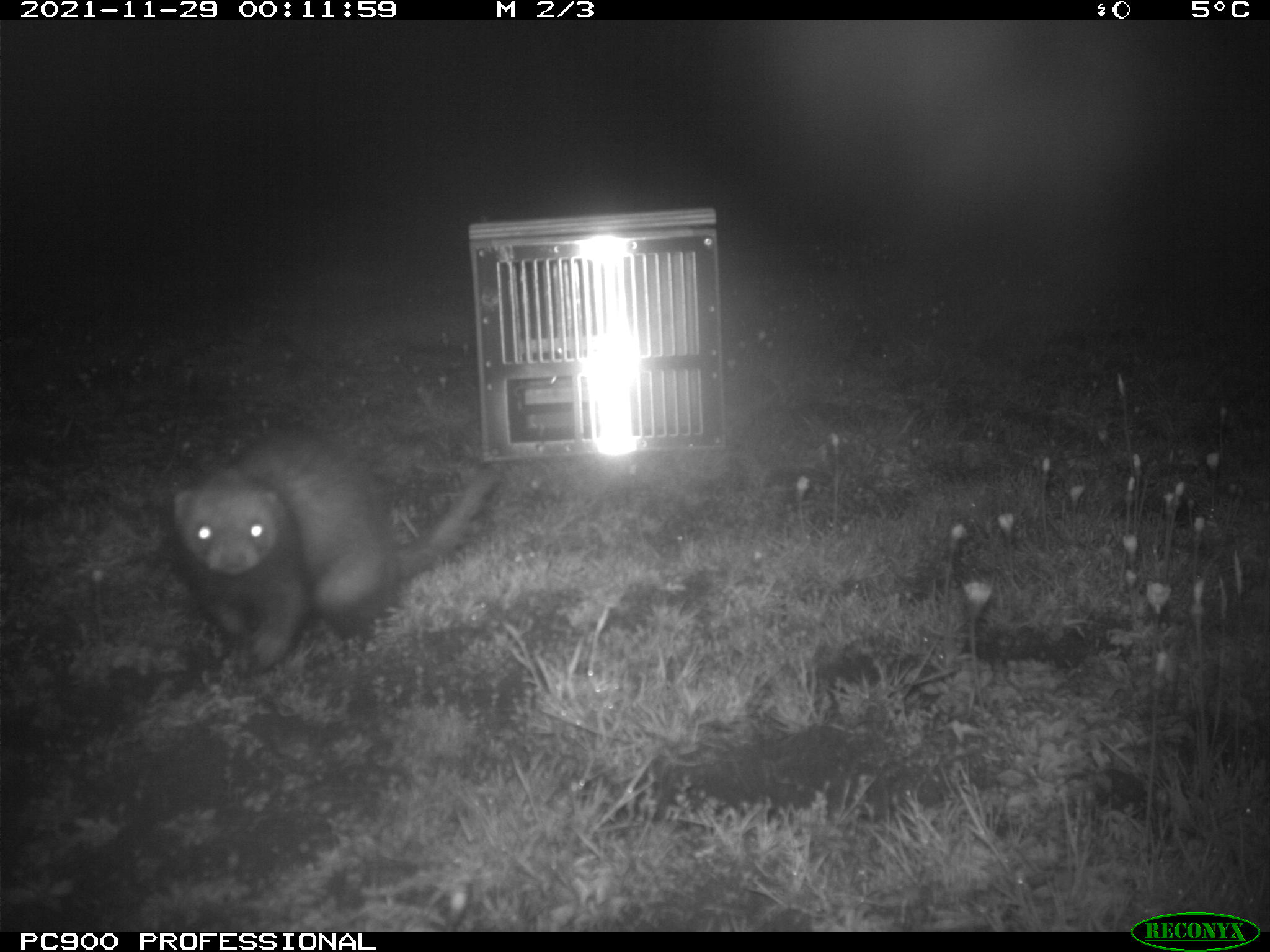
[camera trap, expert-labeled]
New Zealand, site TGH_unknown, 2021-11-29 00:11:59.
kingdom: Animalia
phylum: Chordata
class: Mammalia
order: Carnivora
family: Mustelidae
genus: Mustela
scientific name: Mustela furo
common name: ferret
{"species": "ferret (Mustela furo)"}